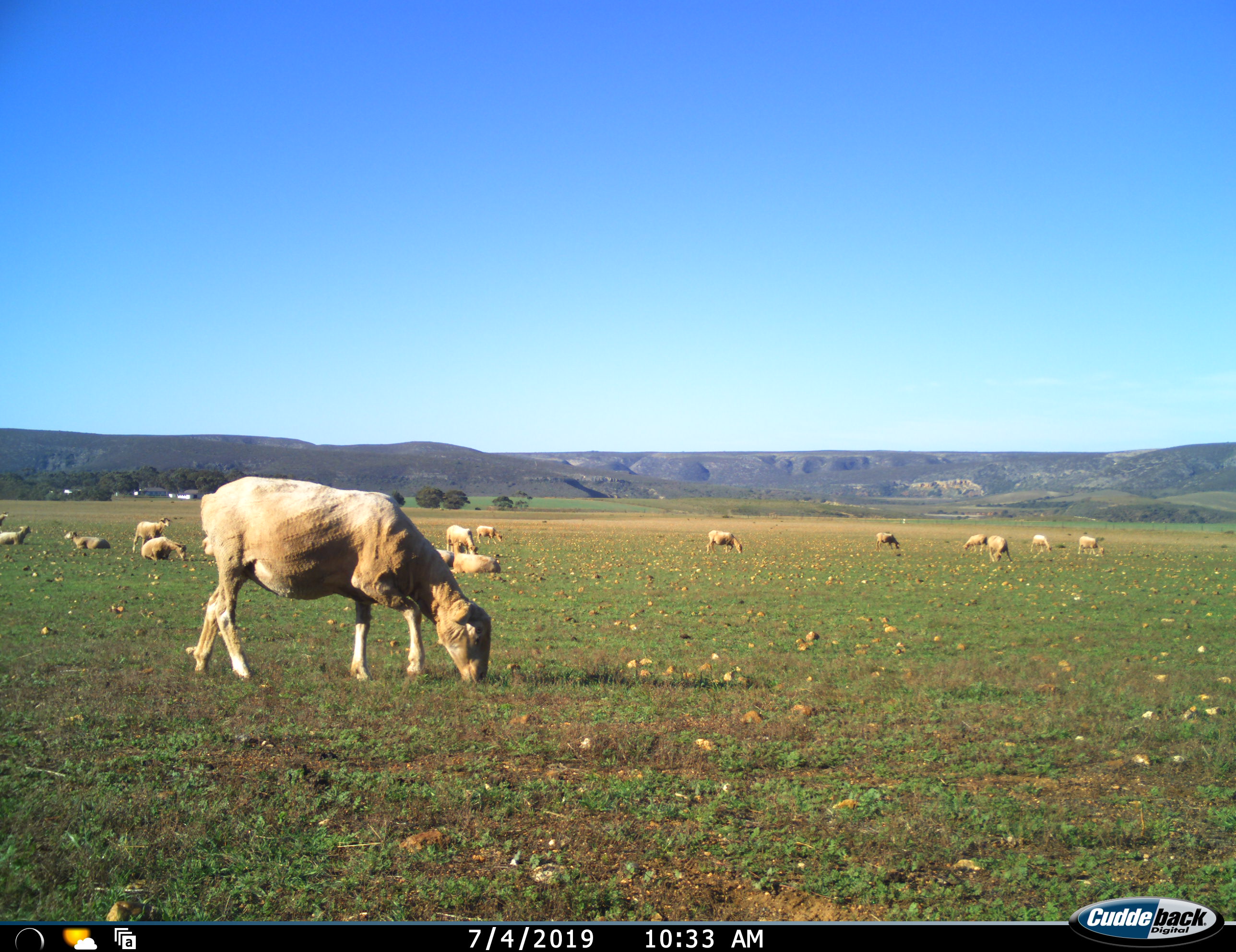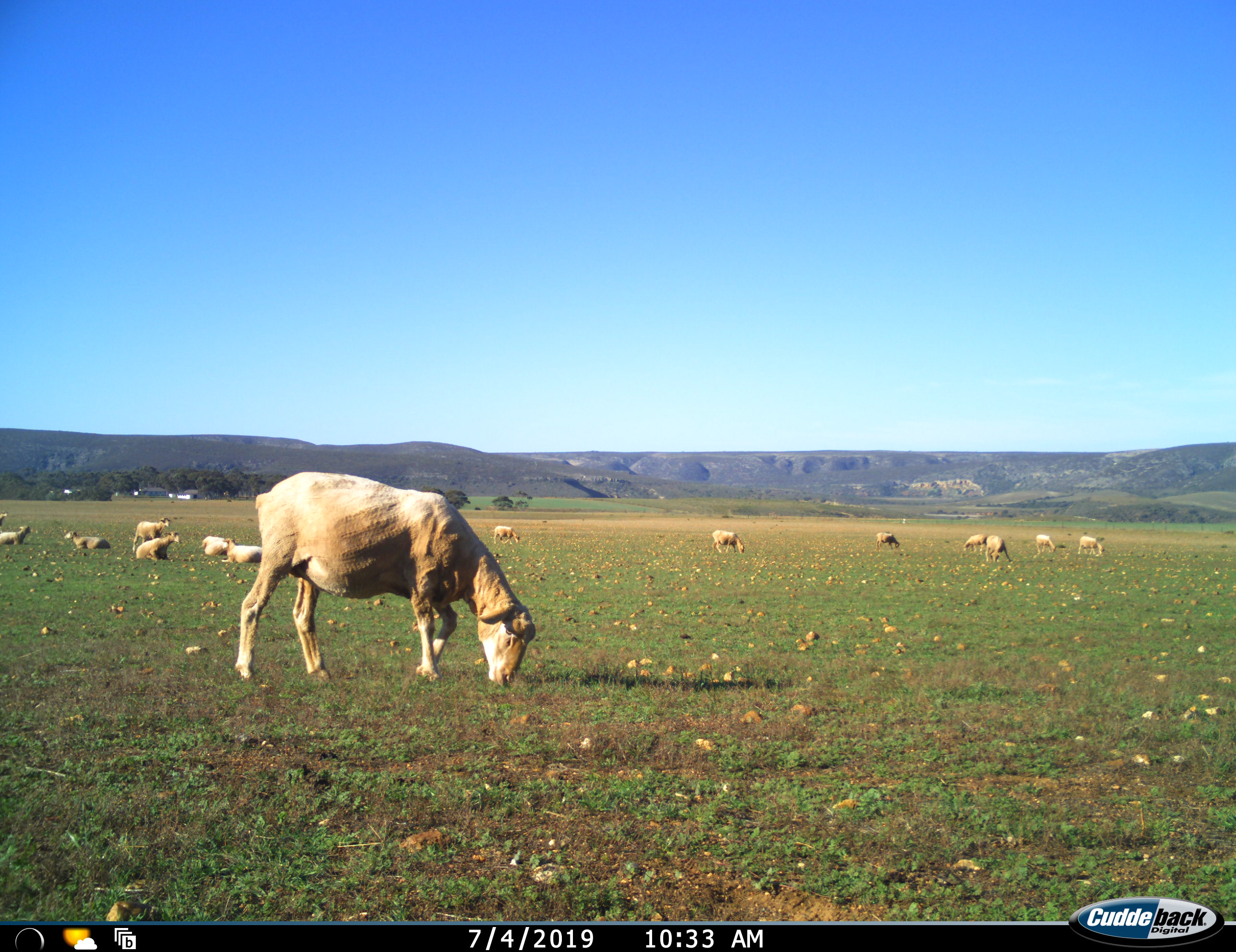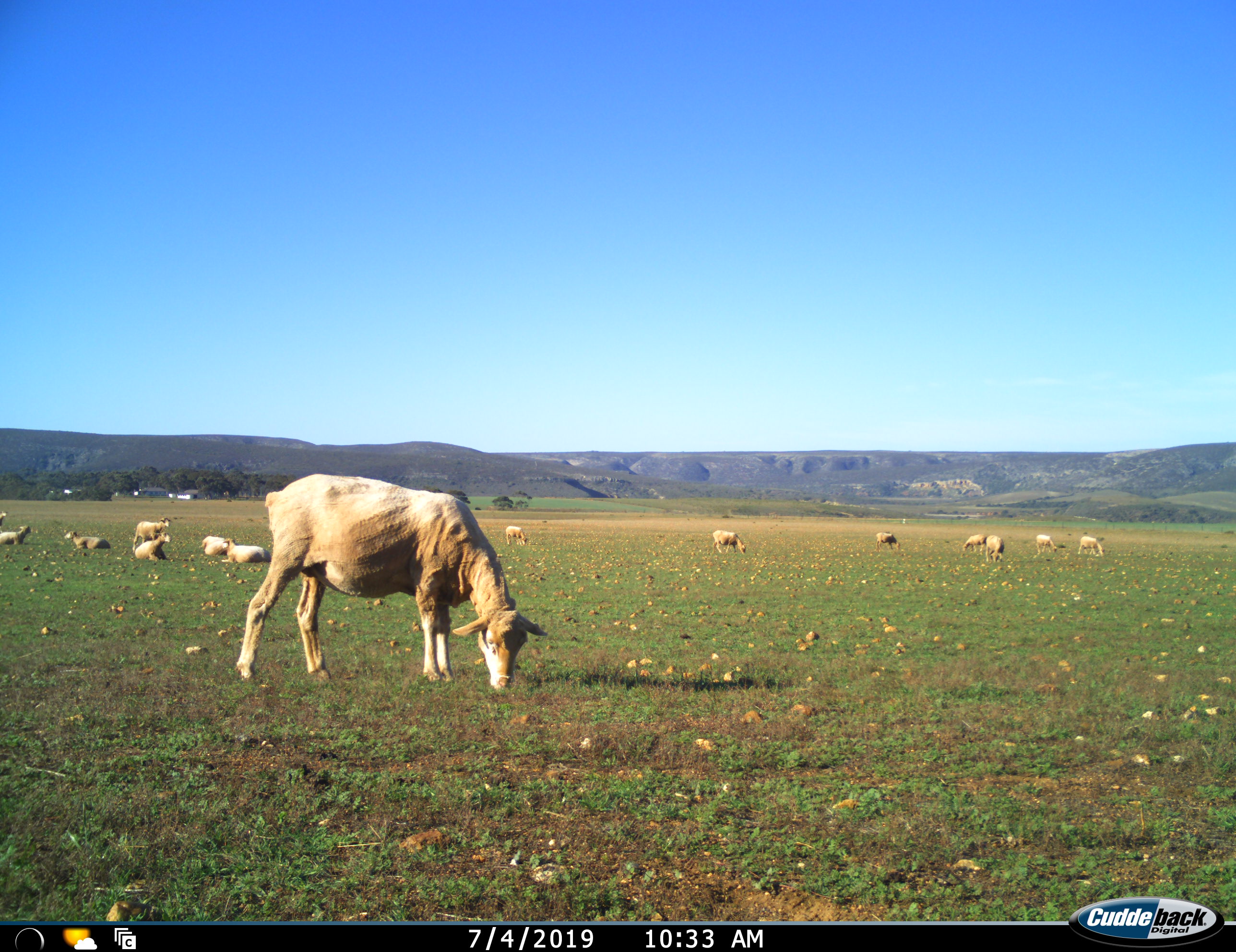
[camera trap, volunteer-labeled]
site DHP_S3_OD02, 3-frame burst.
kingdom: Animalia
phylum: Chordata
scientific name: Vertebrata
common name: domestic animal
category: domesticanimal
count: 11-50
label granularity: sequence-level